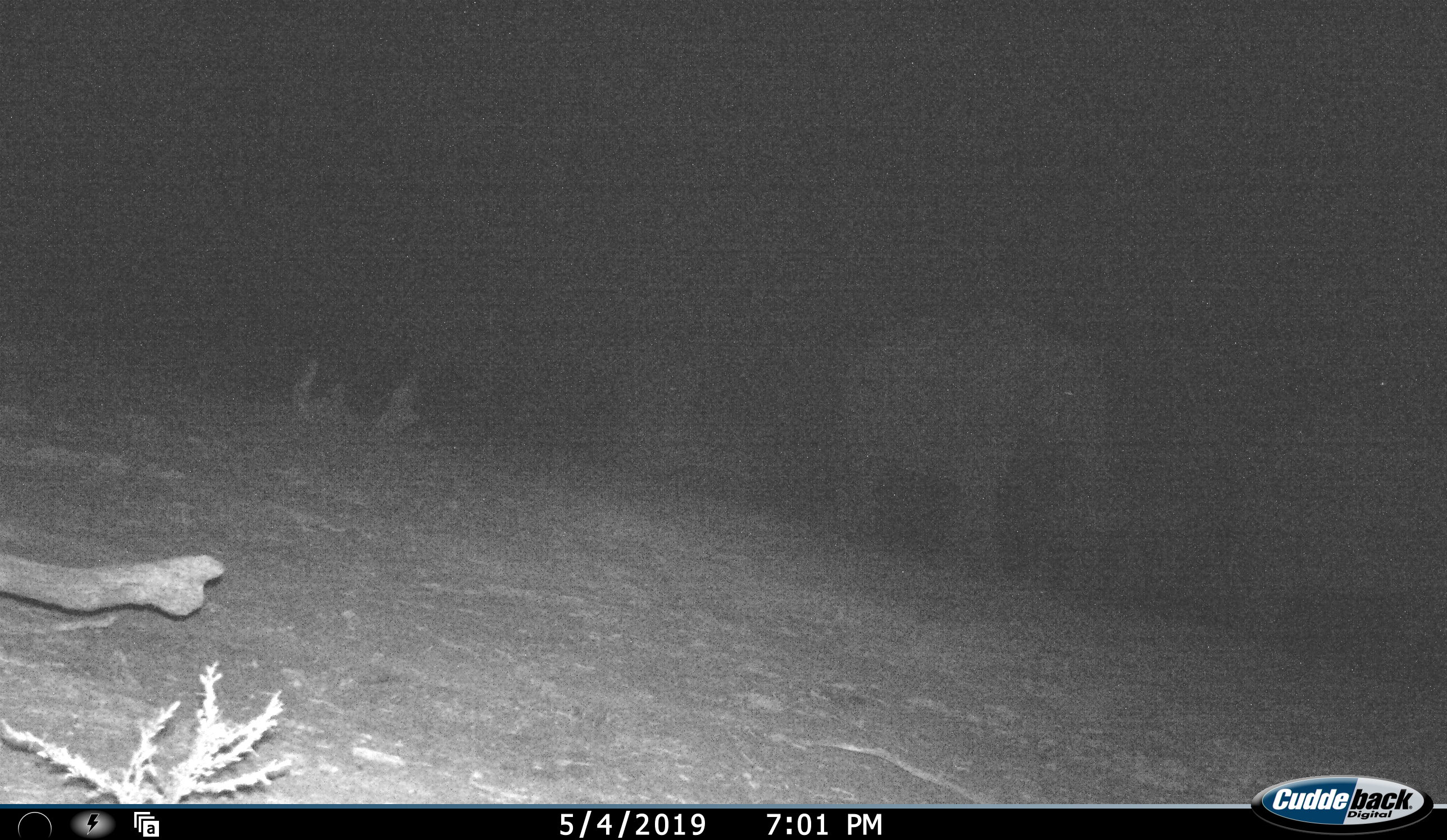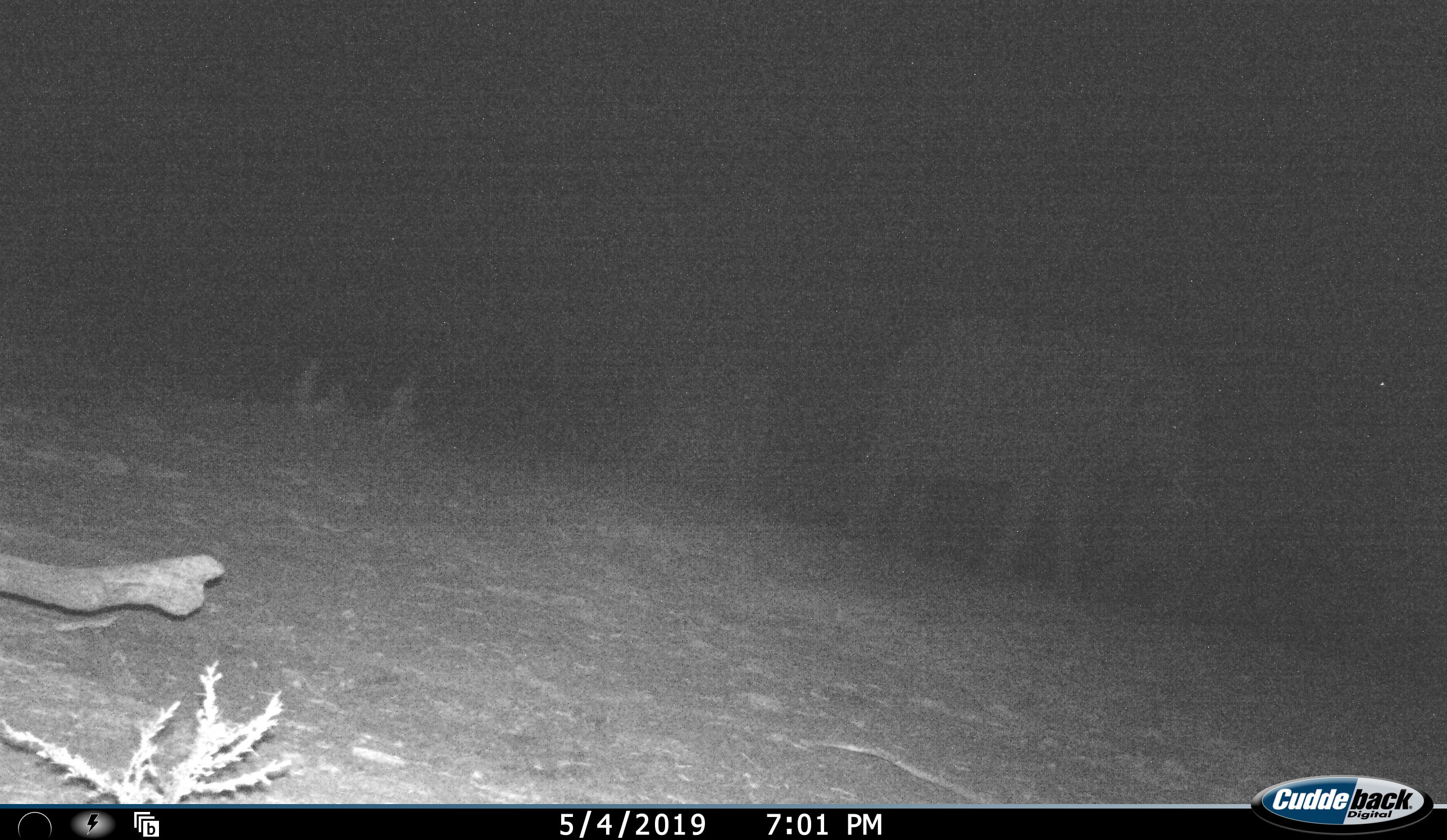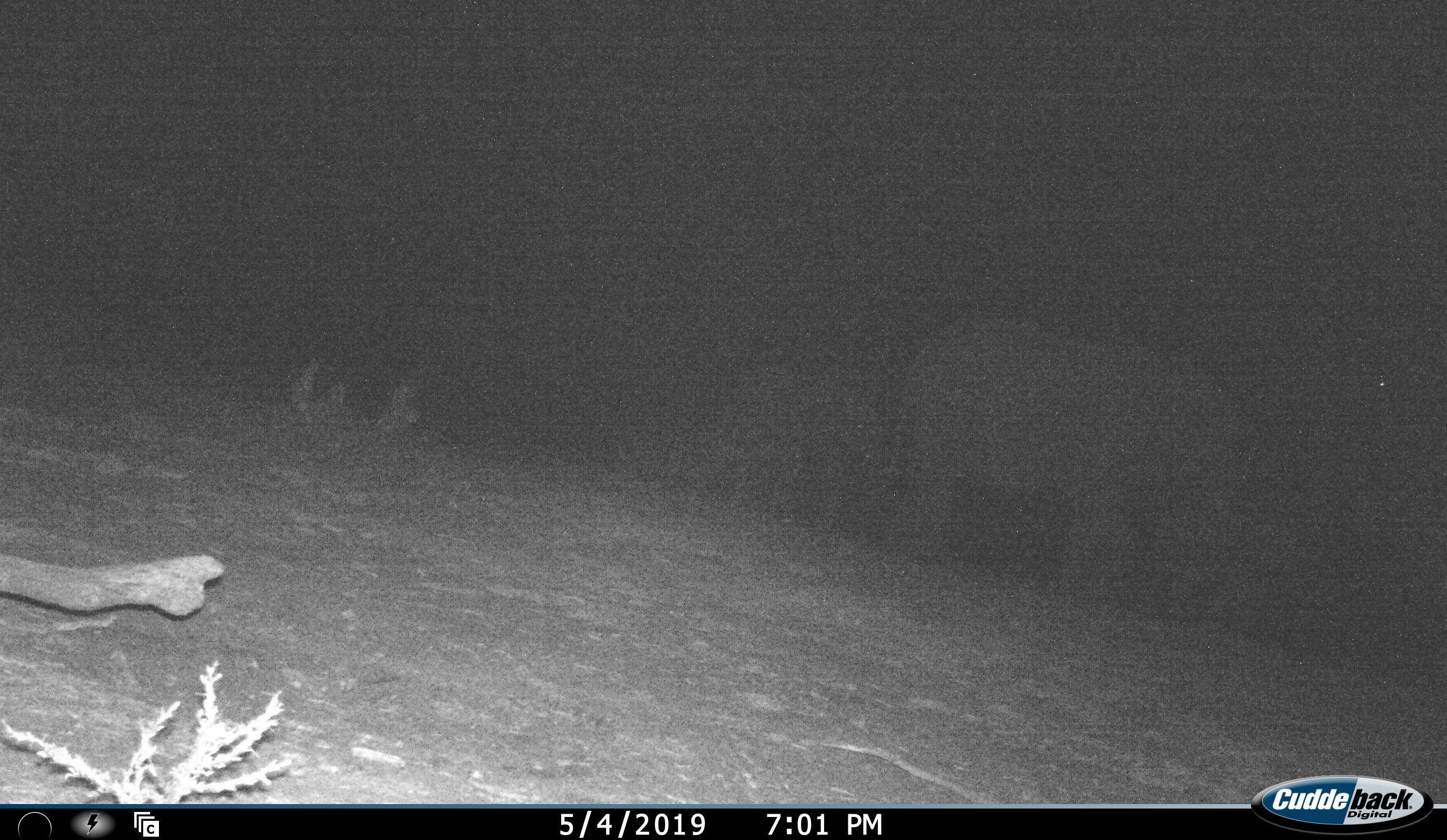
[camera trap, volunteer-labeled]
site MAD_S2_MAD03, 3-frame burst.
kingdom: Animalia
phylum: Chordata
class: Mammalia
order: Proboscidea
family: Elephantidae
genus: Loxodonta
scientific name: Loxodonta africana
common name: african bush elephant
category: elephant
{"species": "elephant (african bush elephant) (Loxodonta africana)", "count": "2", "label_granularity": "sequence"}